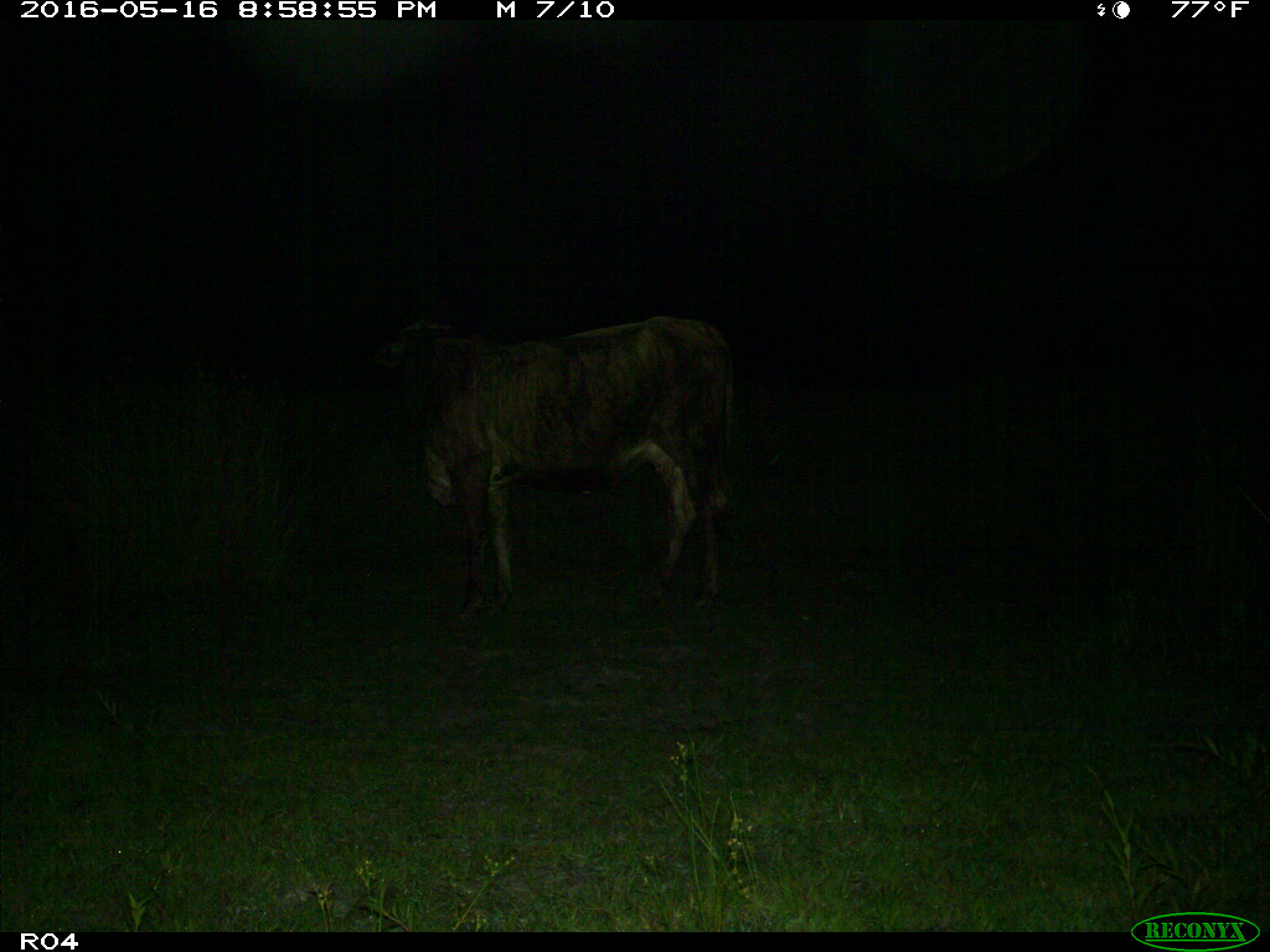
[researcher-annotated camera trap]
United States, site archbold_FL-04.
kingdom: Animalia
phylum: Chordata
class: Mammalia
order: Artiodactyla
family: Bovidae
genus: Bos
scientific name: Bos taurus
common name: domestic cow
Bos taurus (domestic cow).